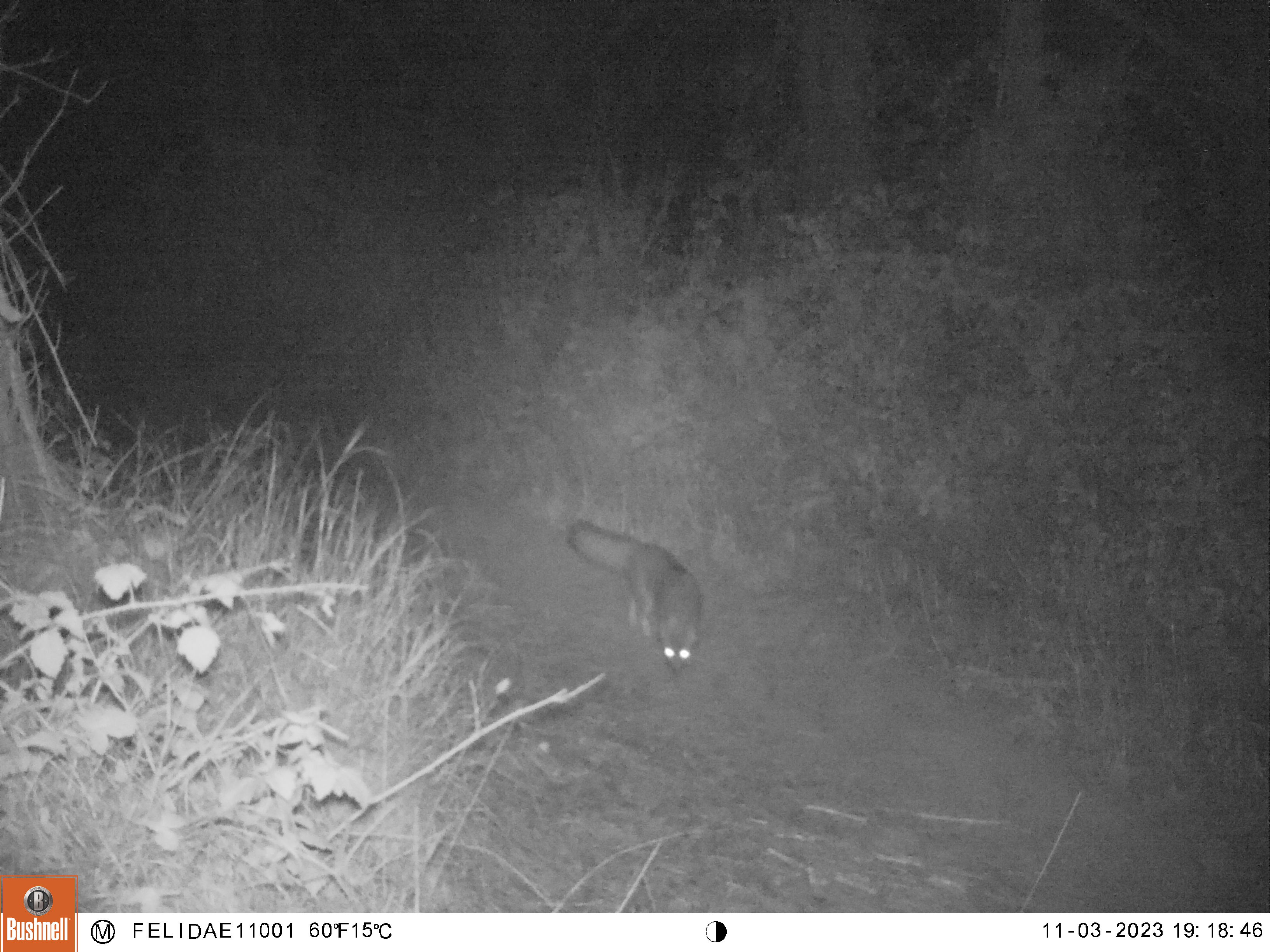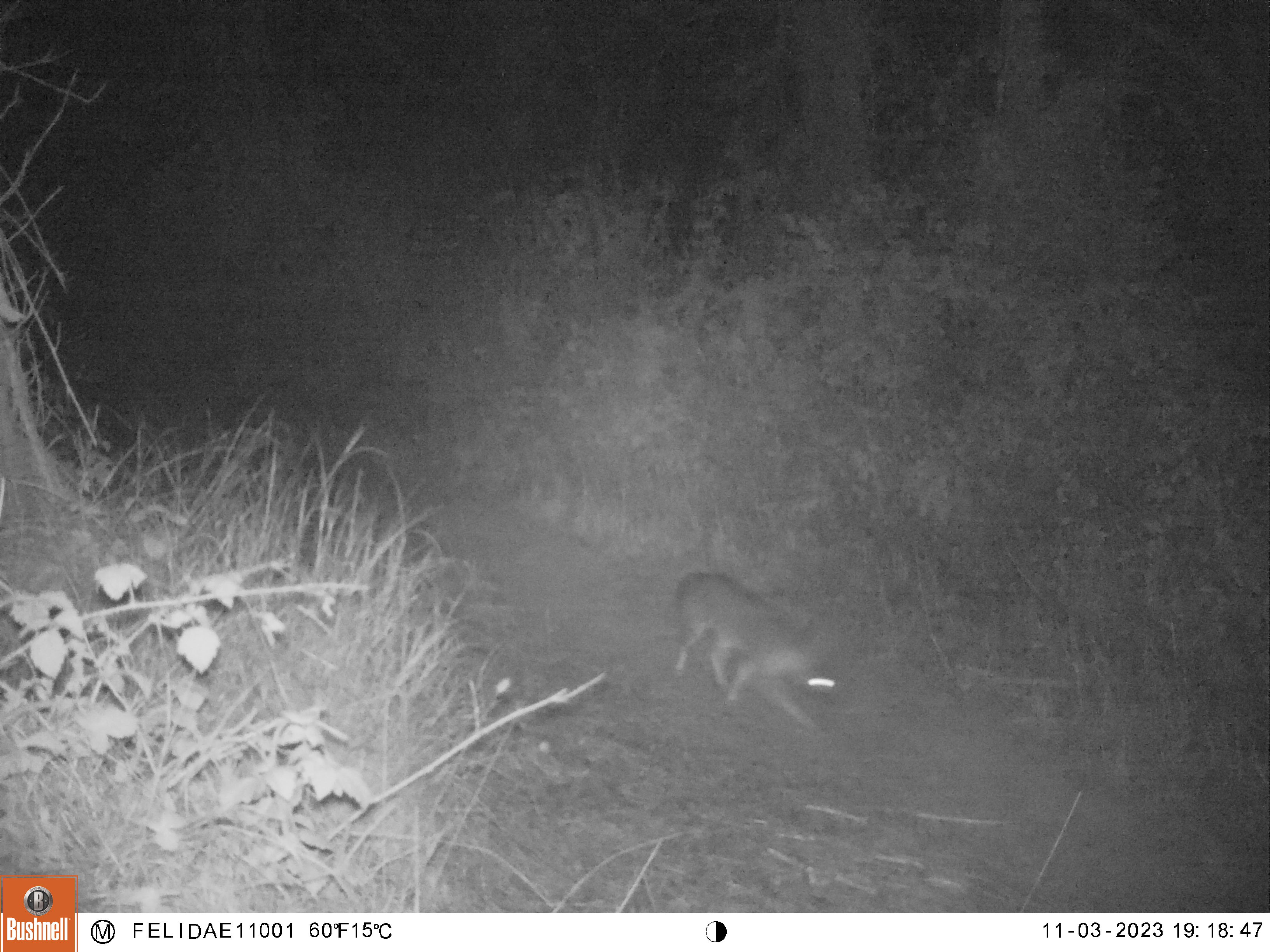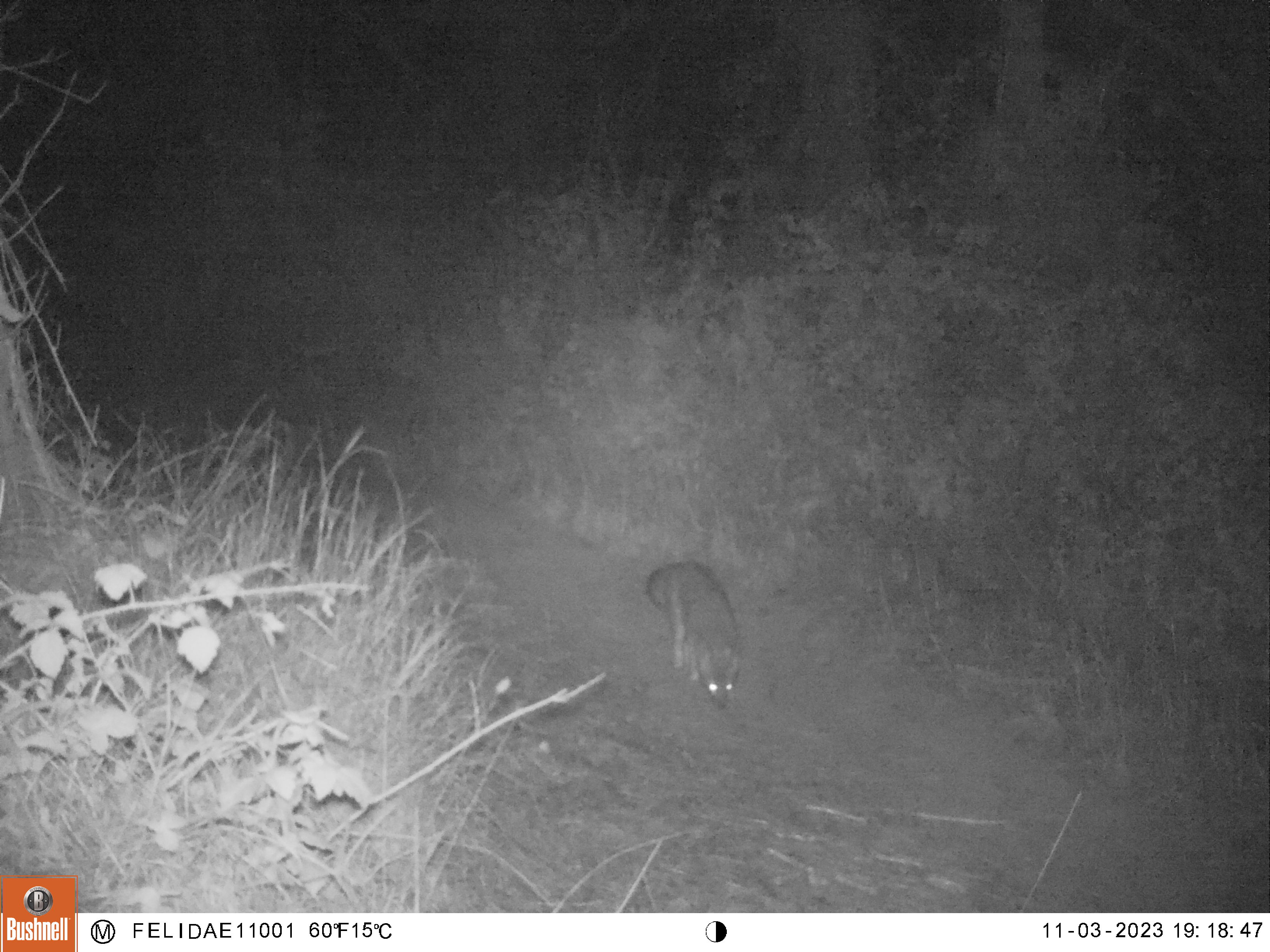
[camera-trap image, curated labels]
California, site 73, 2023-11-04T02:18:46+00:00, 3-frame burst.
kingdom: Animalia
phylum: Chordata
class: Mammalia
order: Carnivora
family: Canidae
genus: Urocyon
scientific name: Urocyon cinereoargenteus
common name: gray fox